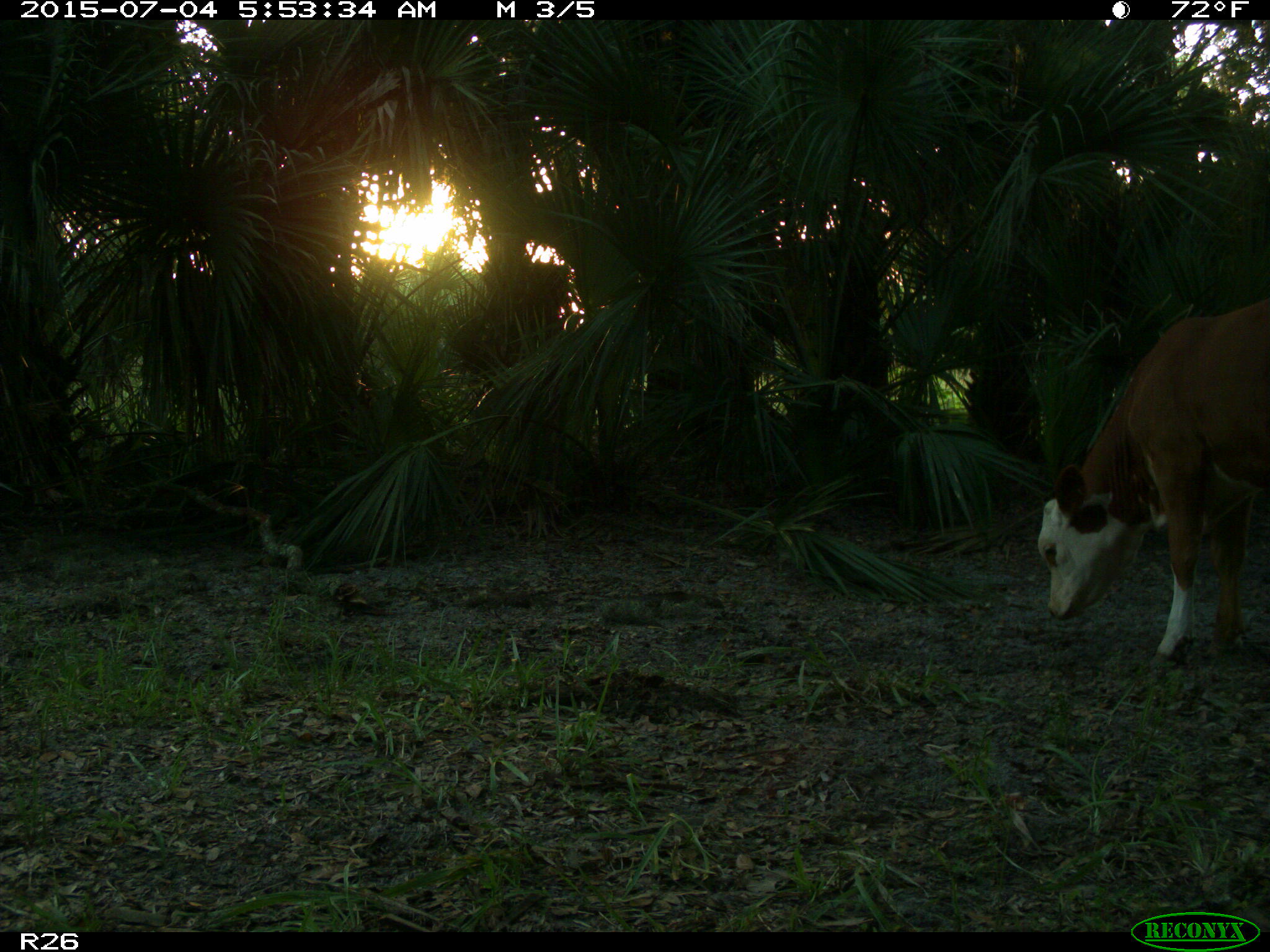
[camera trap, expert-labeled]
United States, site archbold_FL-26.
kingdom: Animalia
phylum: Chordata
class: Mammalia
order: Artiodactyla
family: Bovidae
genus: Bos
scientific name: Bos taurus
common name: domestic cow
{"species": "Bos taurus (domestic cow)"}